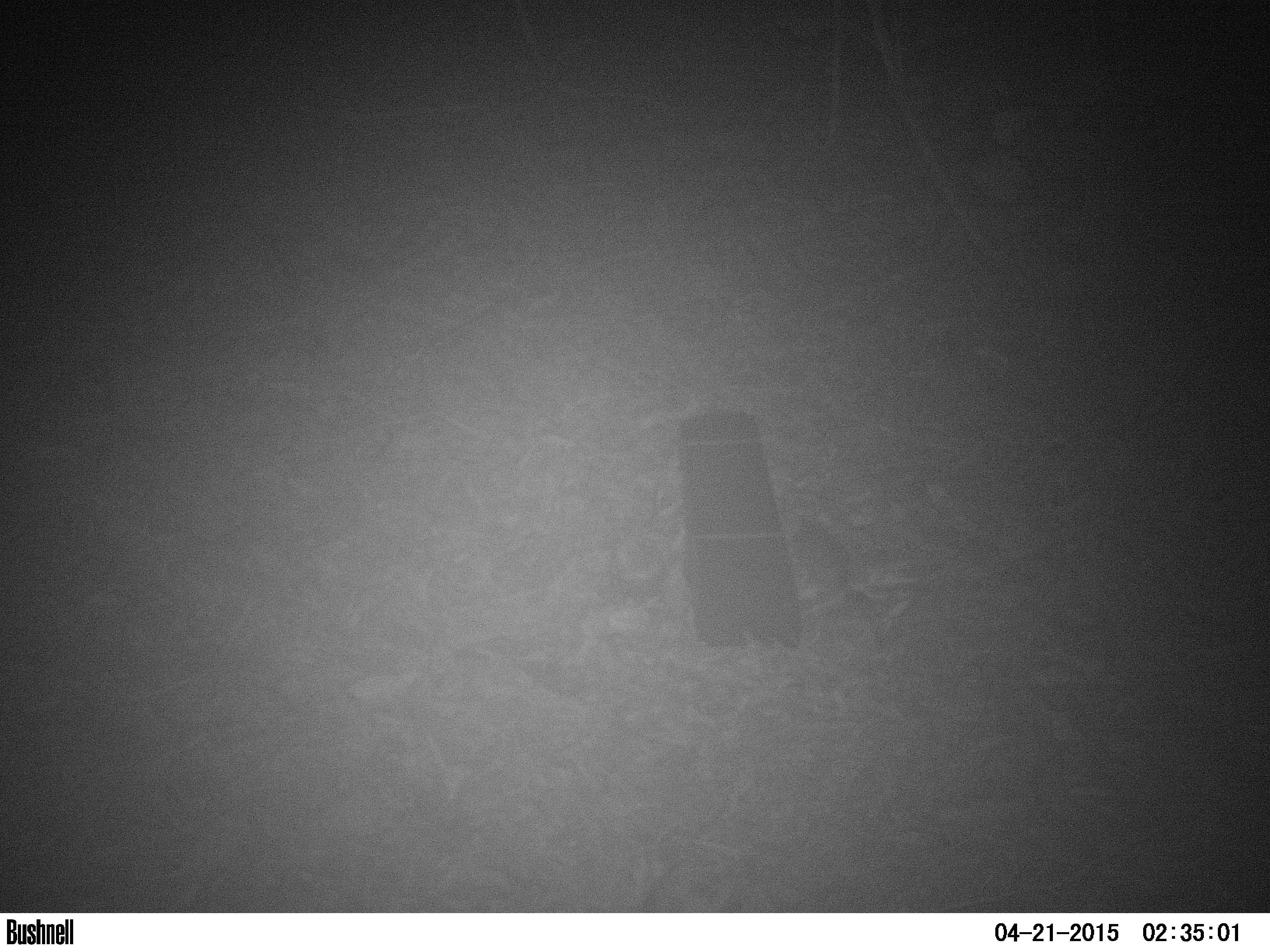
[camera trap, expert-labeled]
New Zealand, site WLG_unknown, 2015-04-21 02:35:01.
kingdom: Animalia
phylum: Chordata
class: Mammalia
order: Rodentia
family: Muridae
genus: Rattus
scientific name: Rattus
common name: rat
Rat (Rattus).